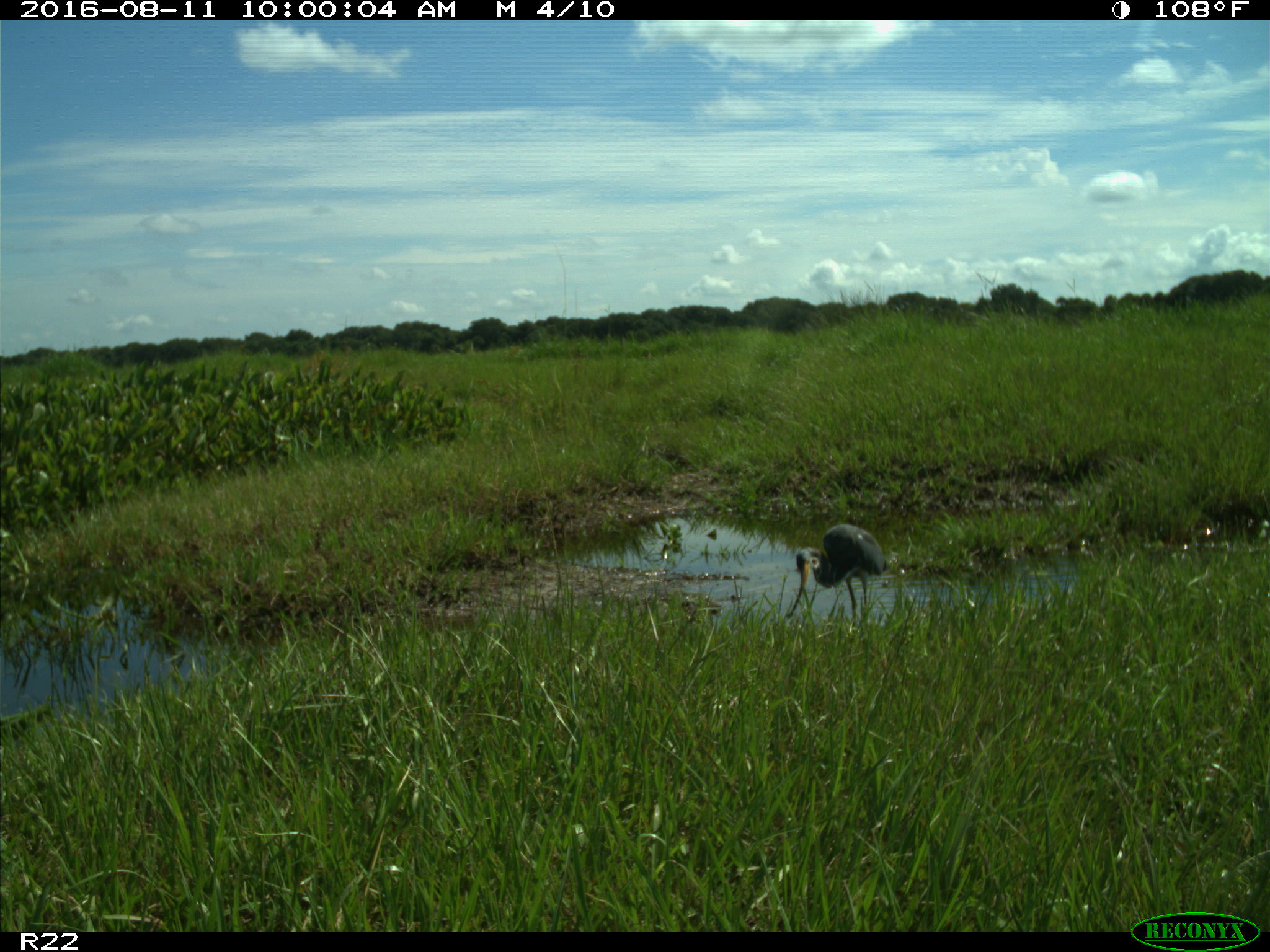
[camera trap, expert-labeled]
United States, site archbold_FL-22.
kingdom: Animalia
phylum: Chordata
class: Aves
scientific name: Aves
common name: birds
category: unidentified bird